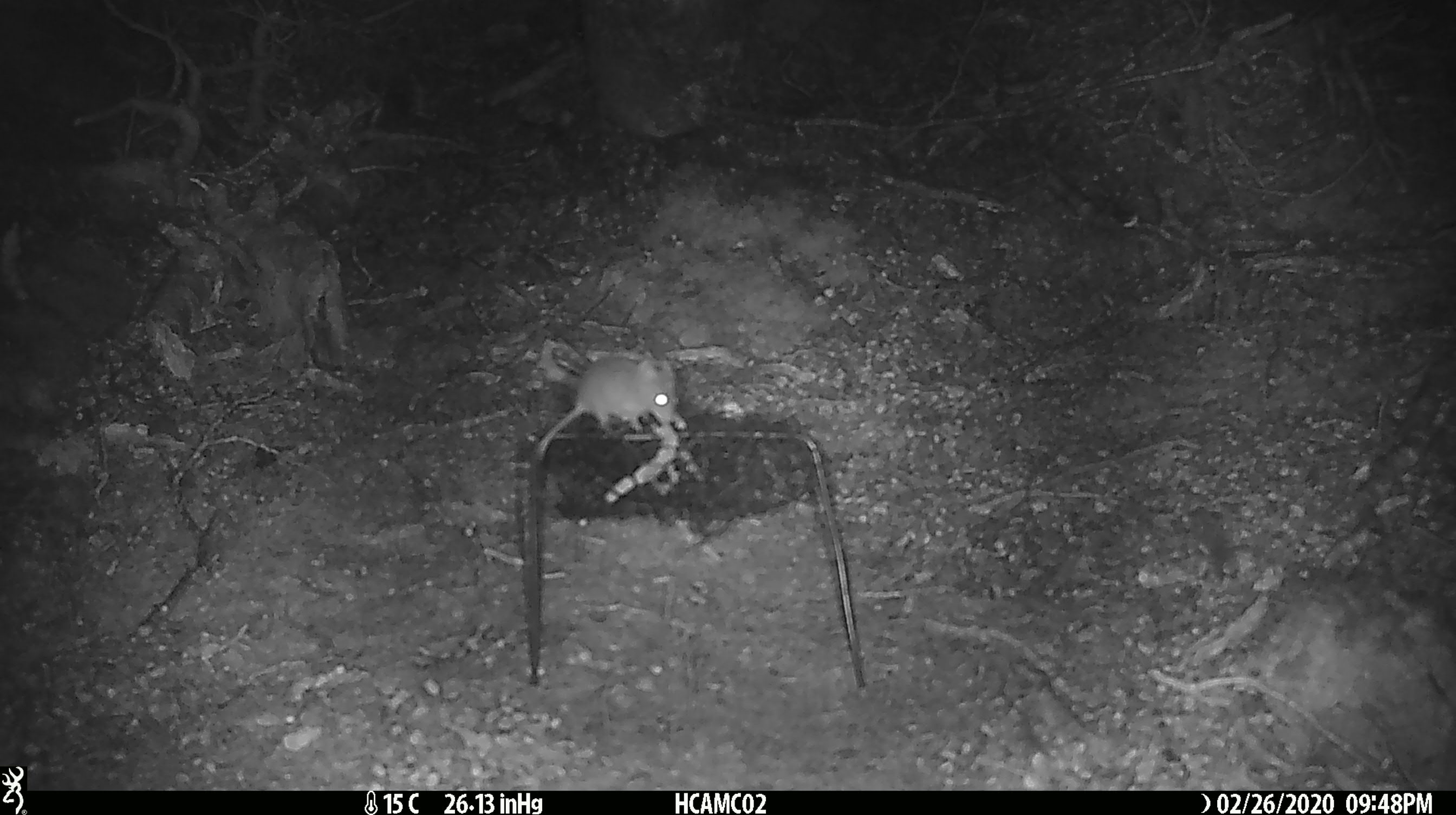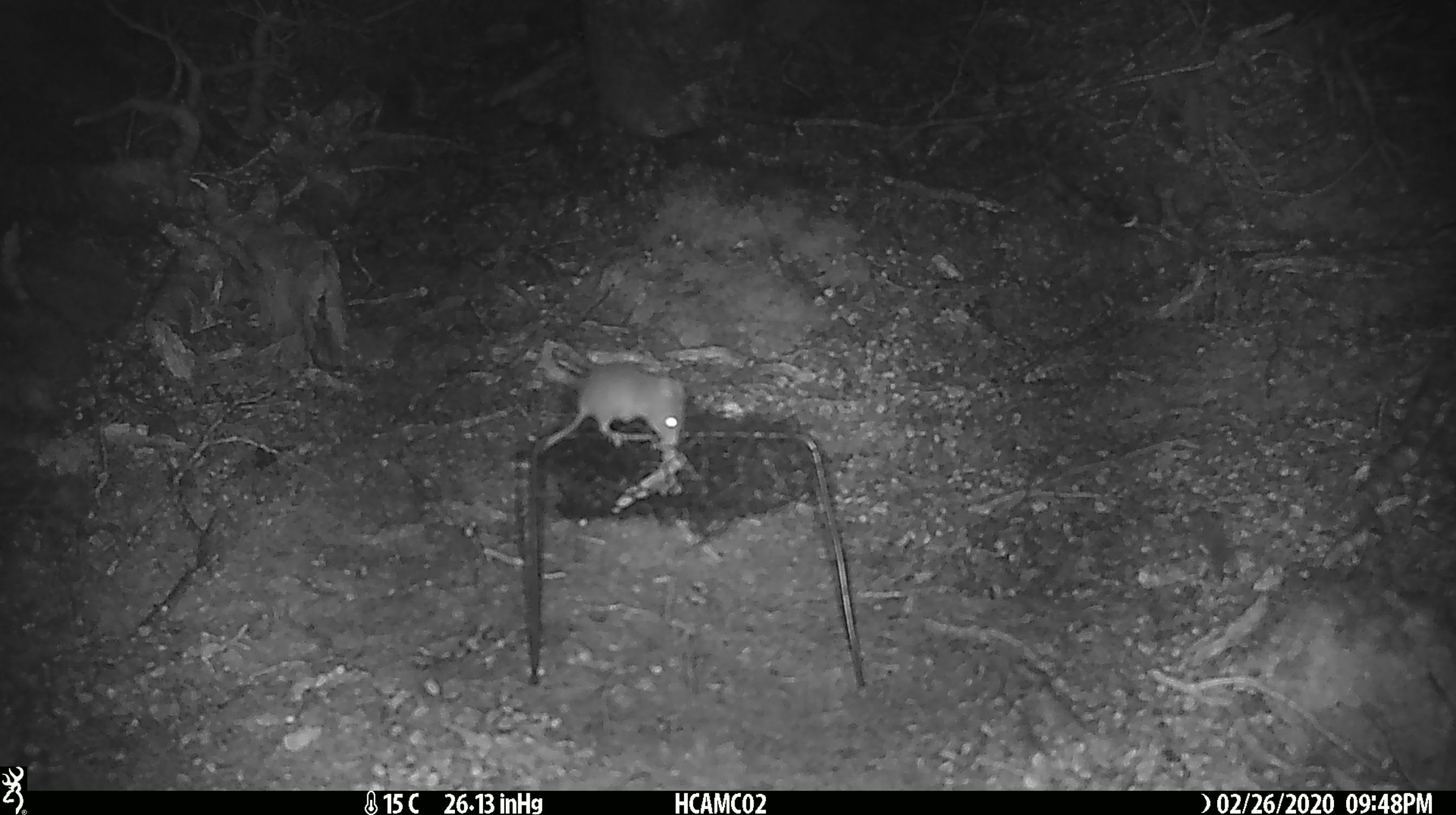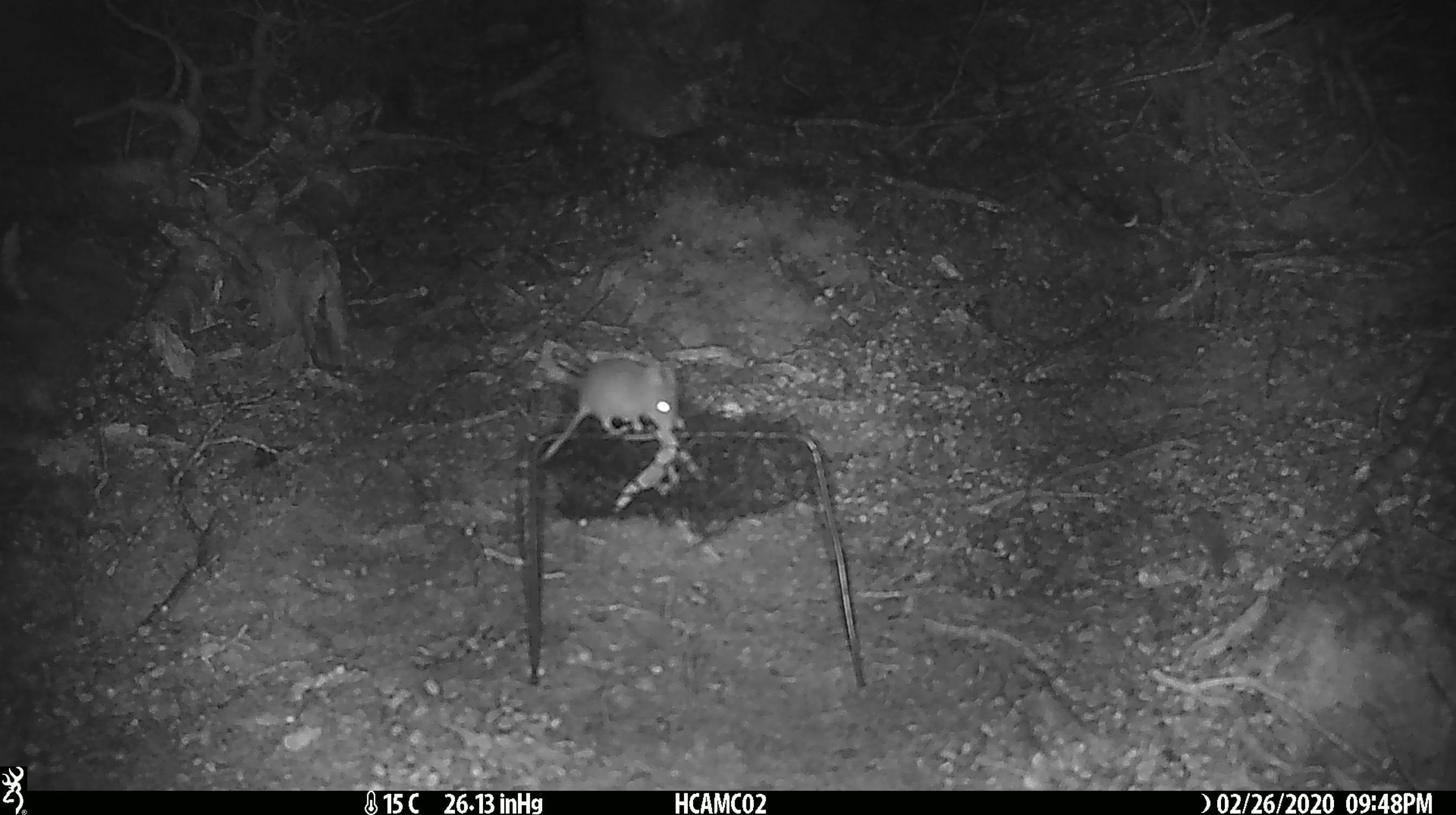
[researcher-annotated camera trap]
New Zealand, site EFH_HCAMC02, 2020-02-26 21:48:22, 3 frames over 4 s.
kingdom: Animalia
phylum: Chordata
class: Mammalia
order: Rodentia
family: Muridae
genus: Mus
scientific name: Mus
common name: mouse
Mouse (Mus).